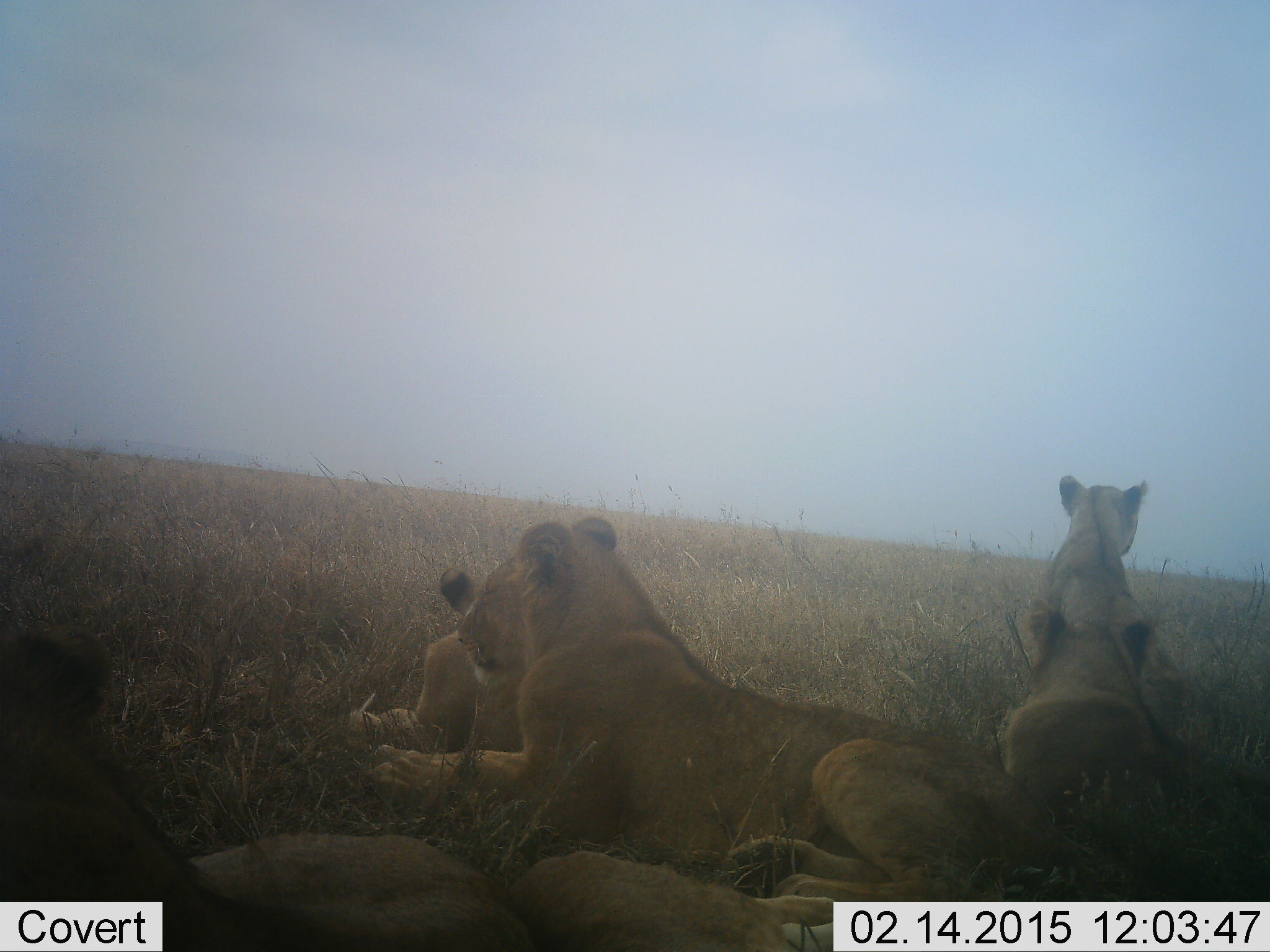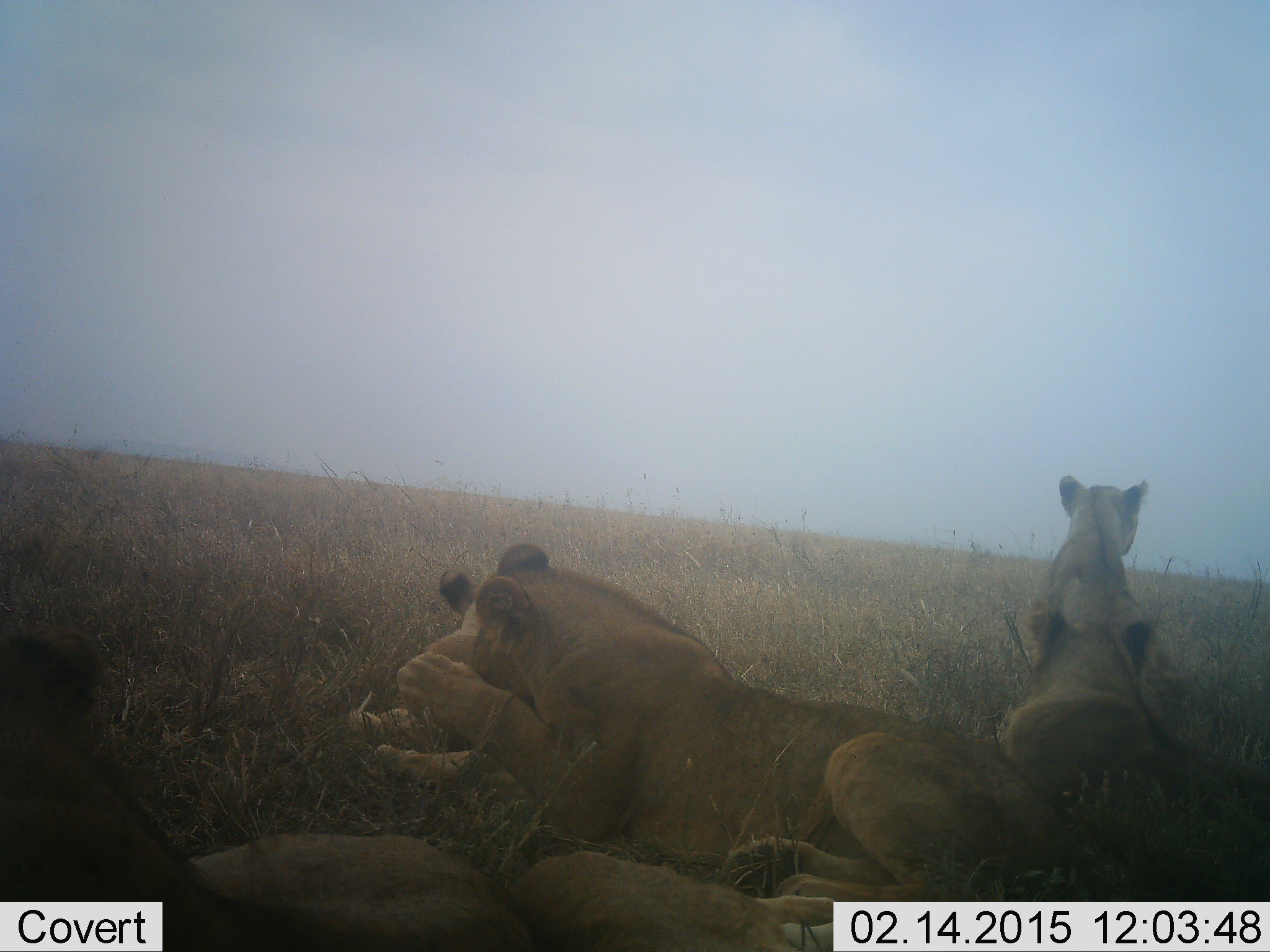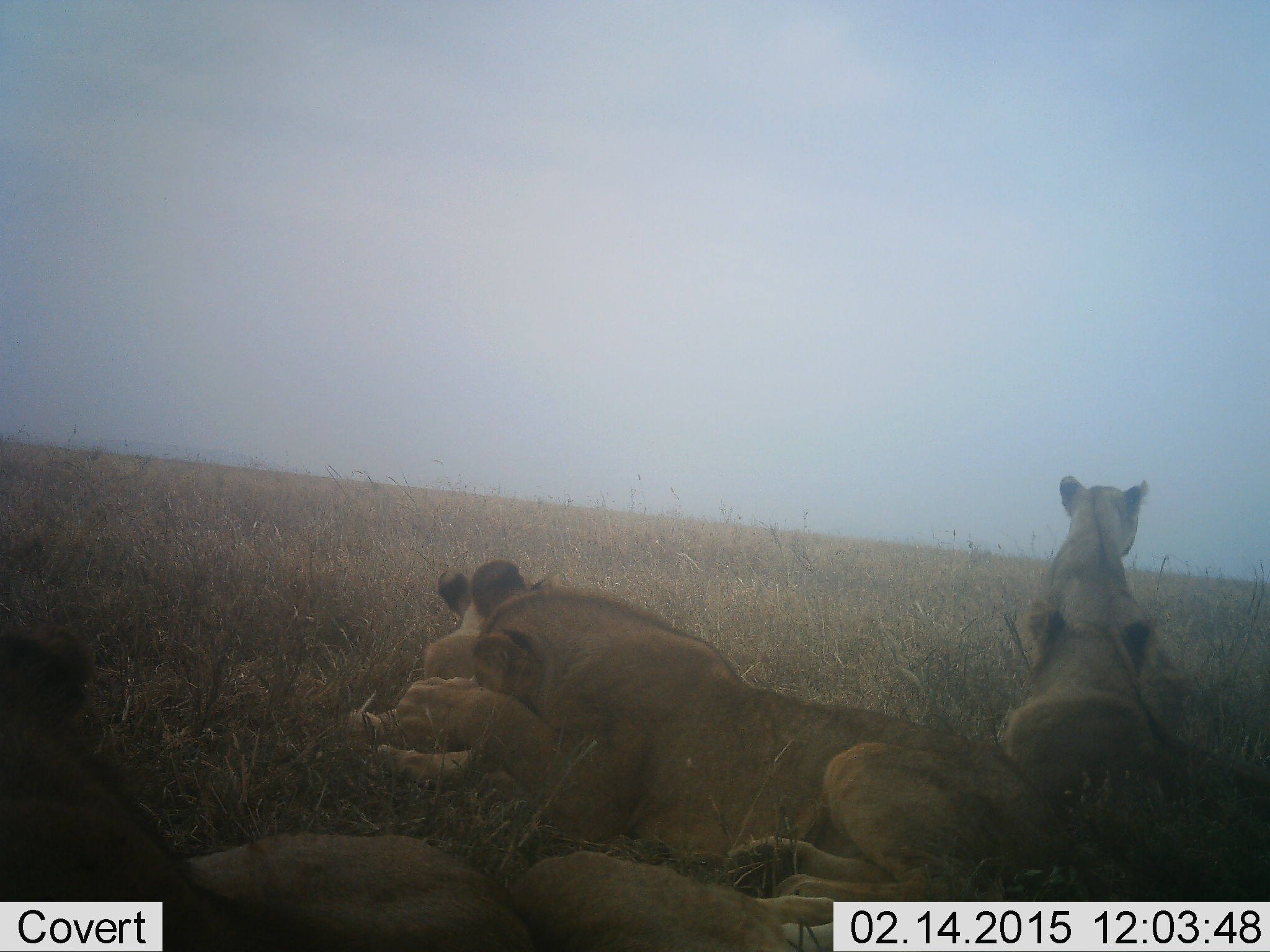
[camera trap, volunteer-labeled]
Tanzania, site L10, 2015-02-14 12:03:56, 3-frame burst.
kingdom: Animalia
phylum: Chordata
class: Mammalia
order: Carnivora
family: Felidae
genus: Panthera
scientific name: Panthera leo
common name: lion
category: lionfemale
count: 5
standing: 0%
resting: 100%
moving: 0%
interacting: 9%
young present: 36%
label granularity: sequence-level